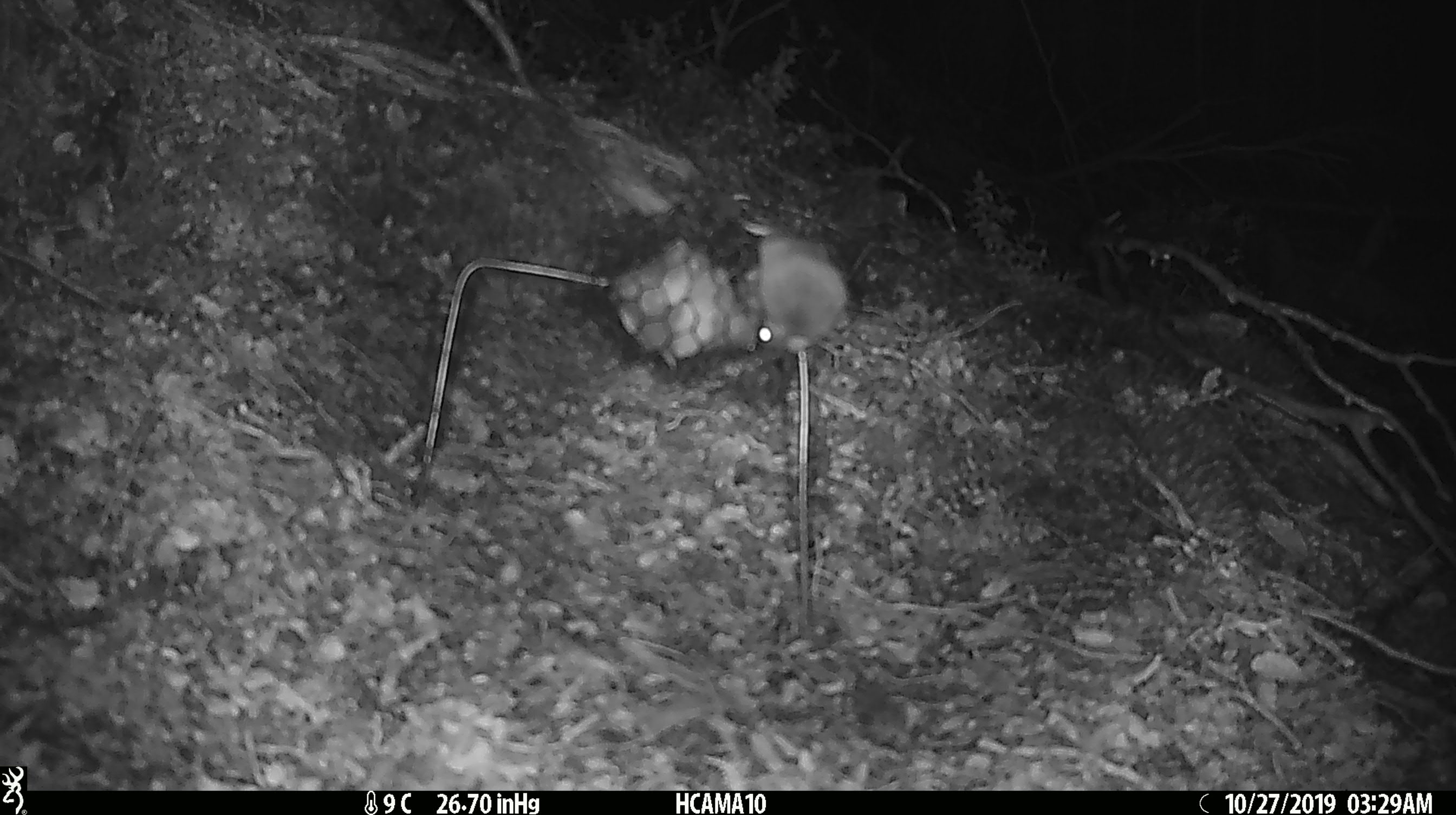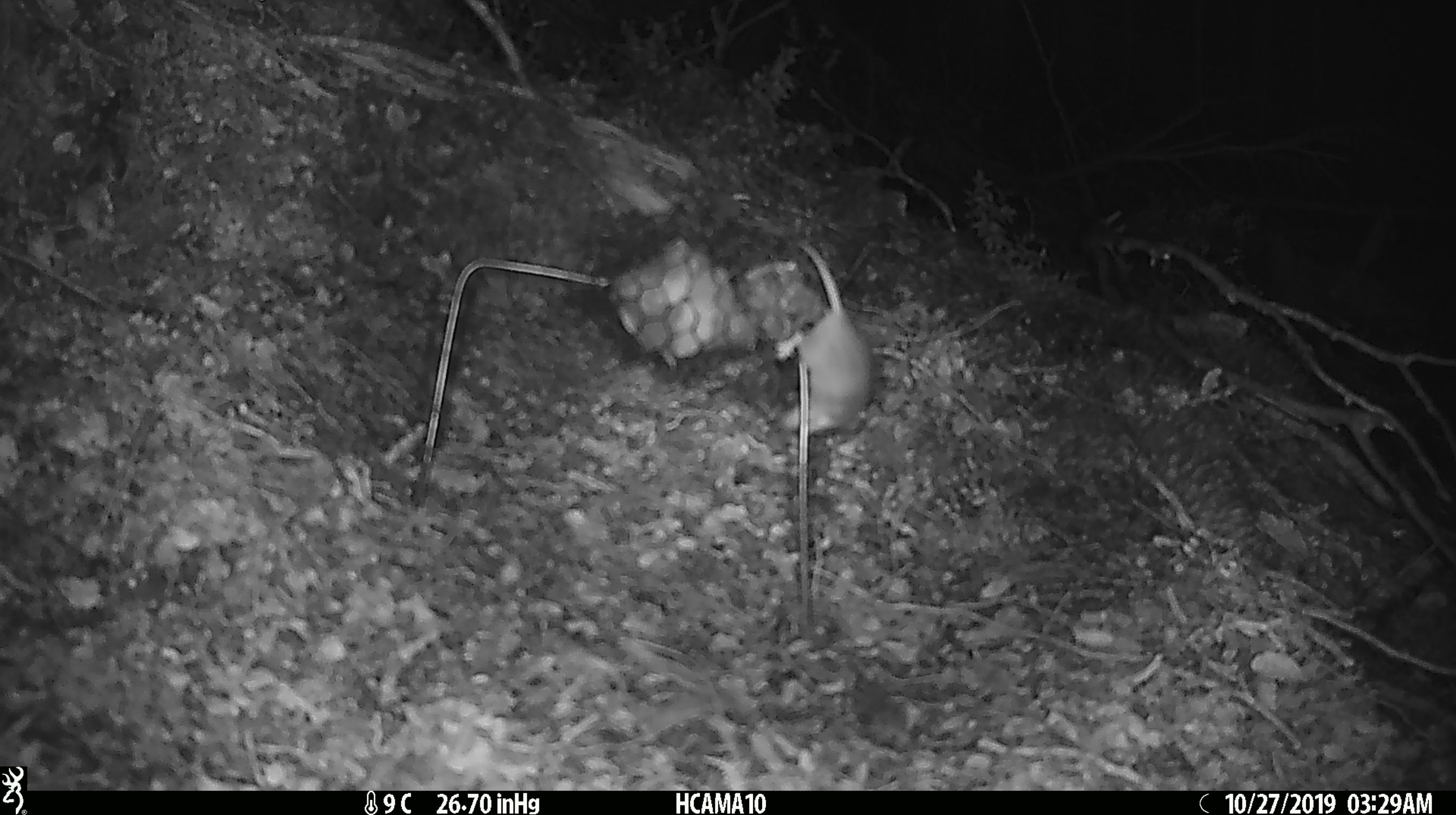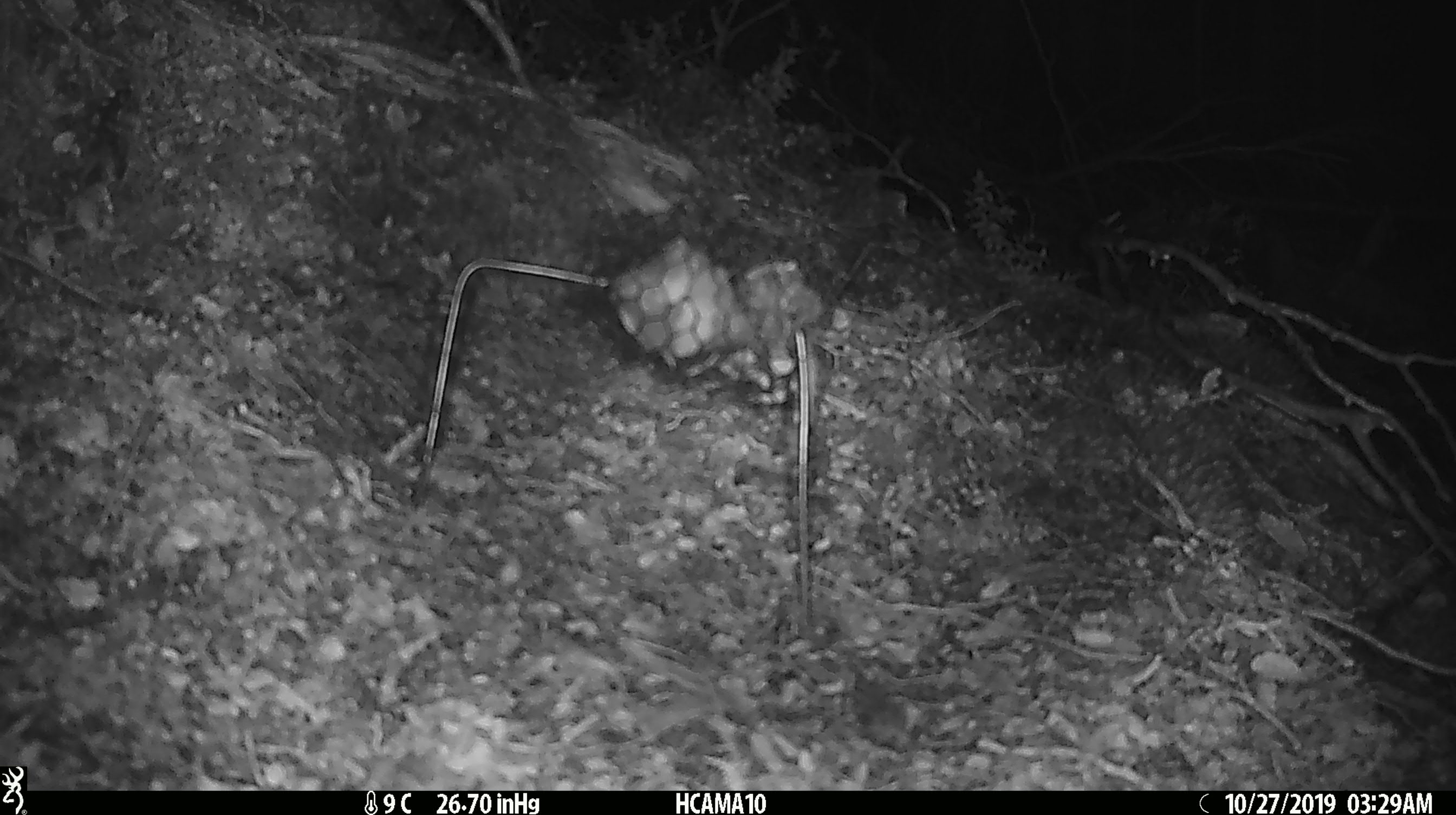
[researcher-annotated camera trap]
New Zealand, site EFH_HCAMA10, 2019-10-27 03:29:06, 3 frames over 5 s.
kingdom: Animalia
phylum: Chordata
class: Mammalia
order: Rodentia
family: Muridae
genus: Mus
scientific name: Mus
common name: mouse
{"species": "mouse (Mus)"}